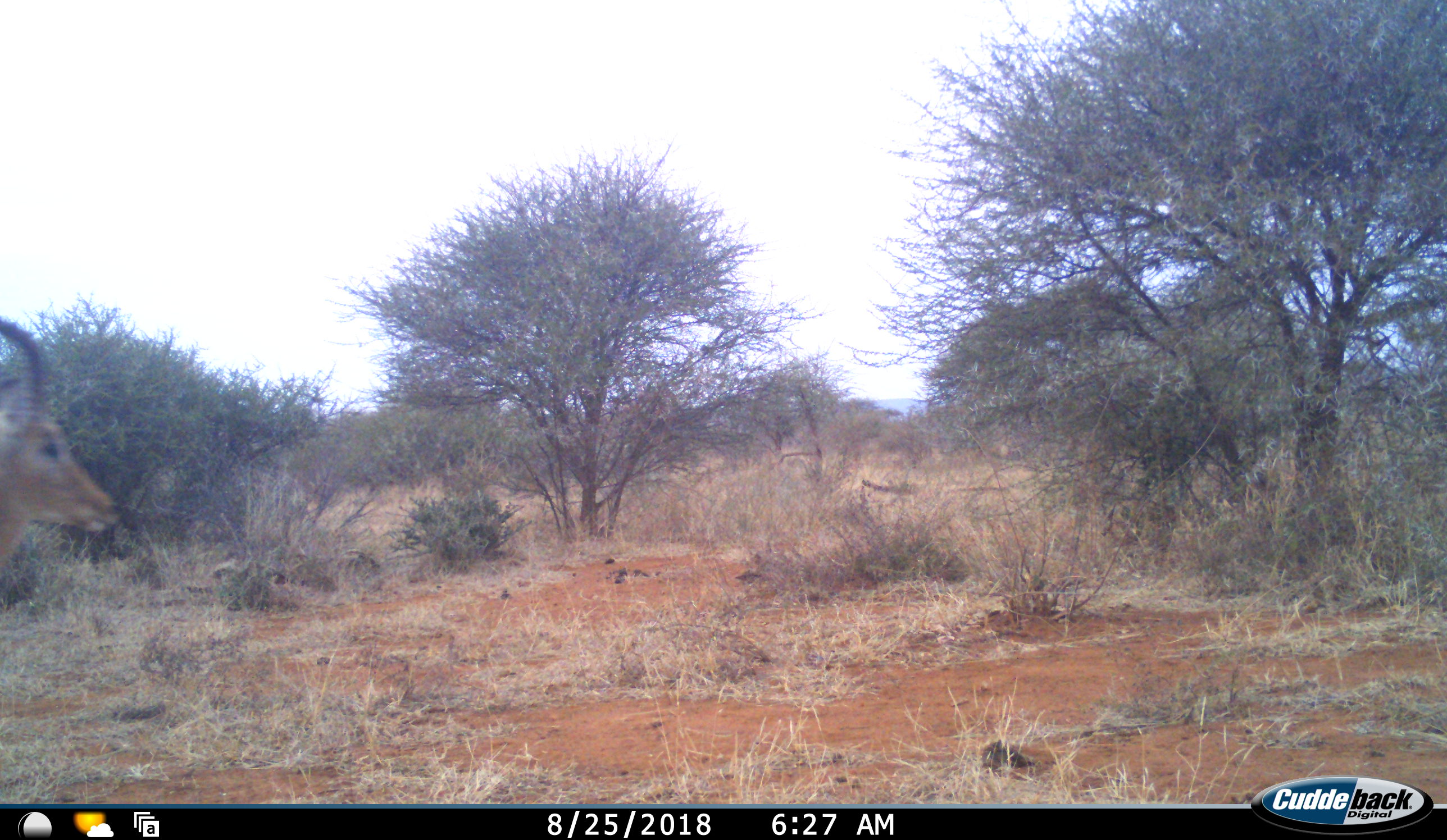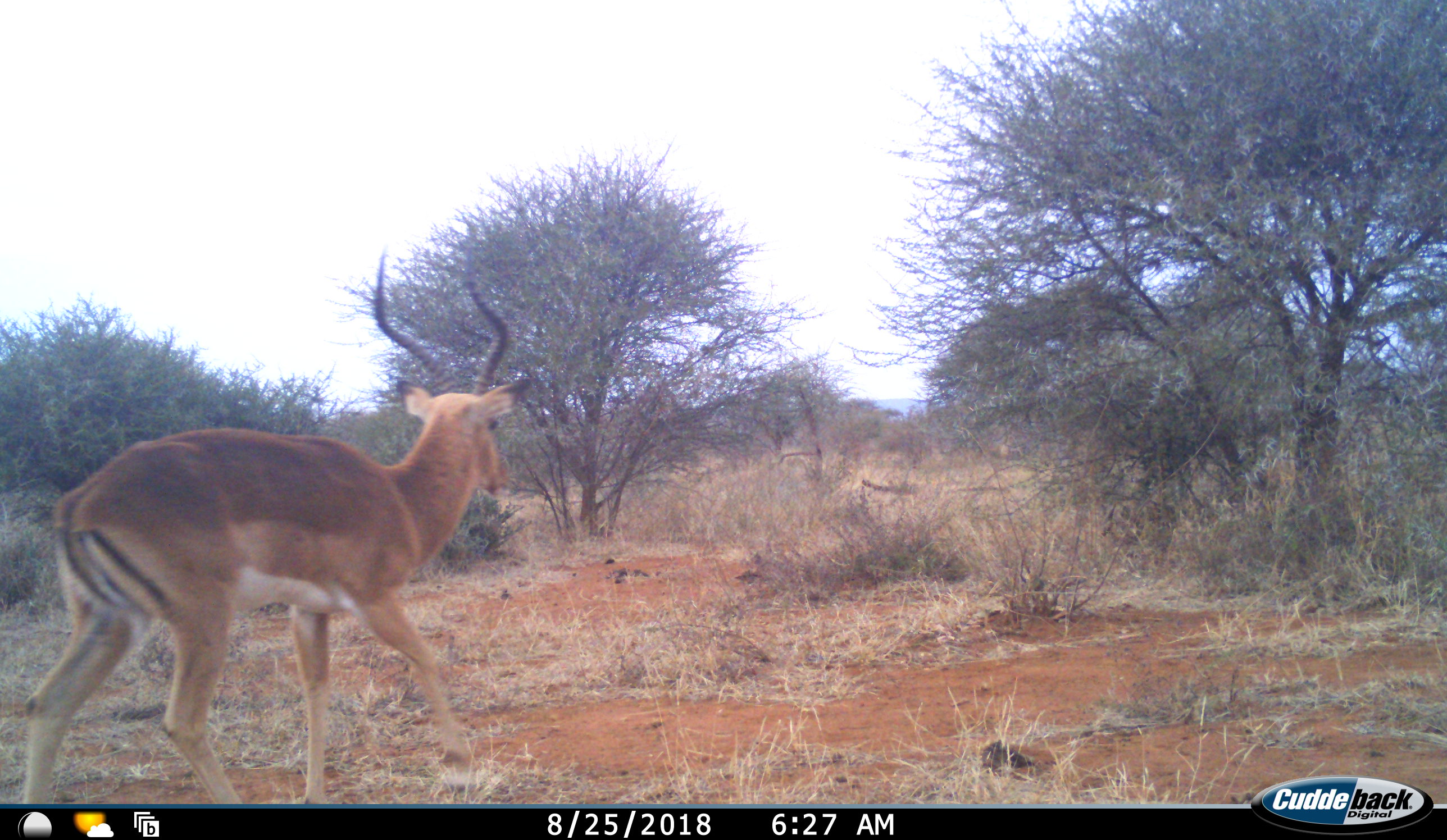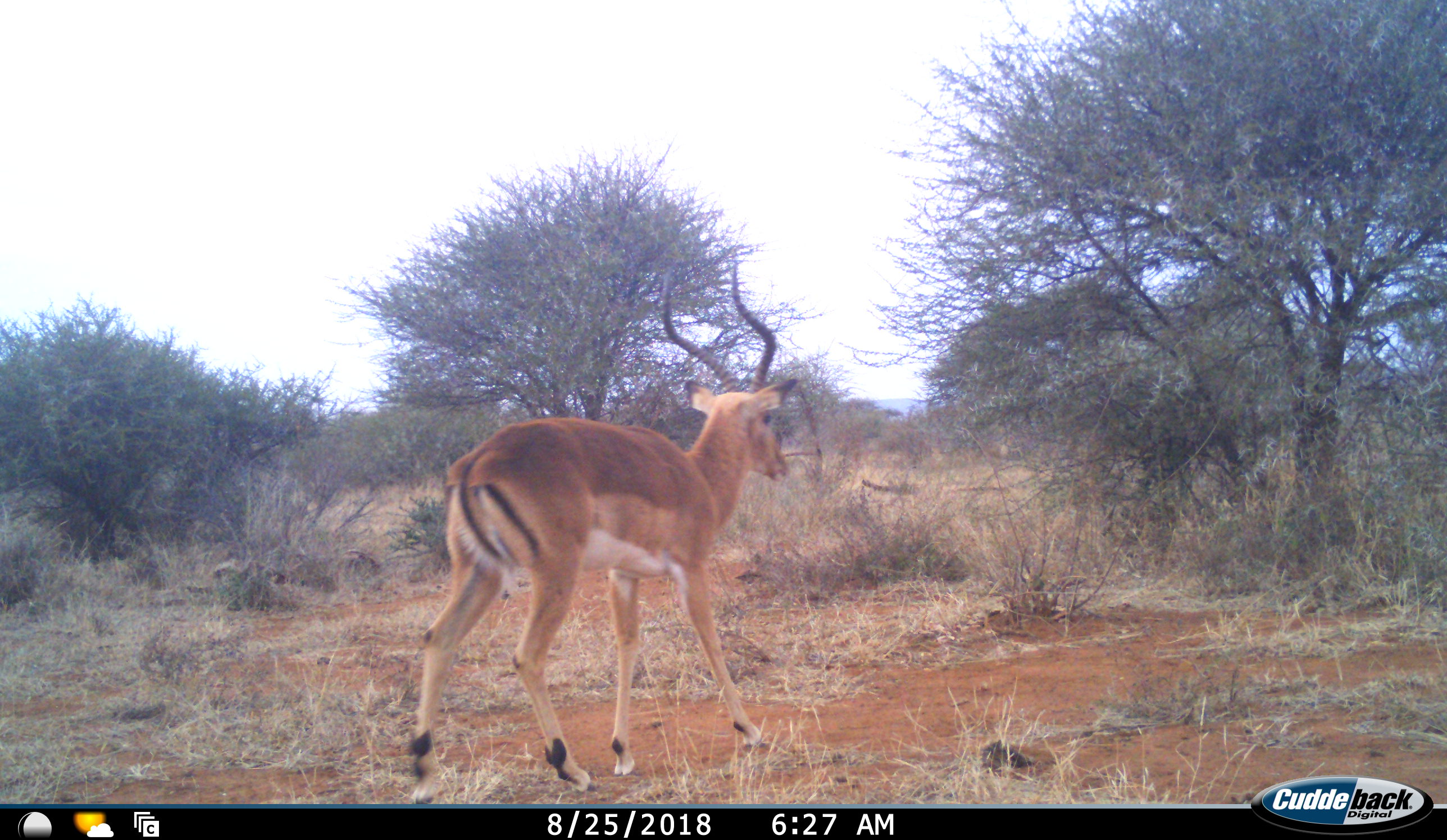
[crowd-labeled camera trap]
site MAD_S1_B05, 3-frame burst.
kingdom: Animalia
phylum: Chordata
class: Mammalia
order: Artiodactyla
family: Bovidae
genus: Aepyceros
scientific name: Aepyceros melampus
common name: impala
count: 1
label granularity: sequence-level